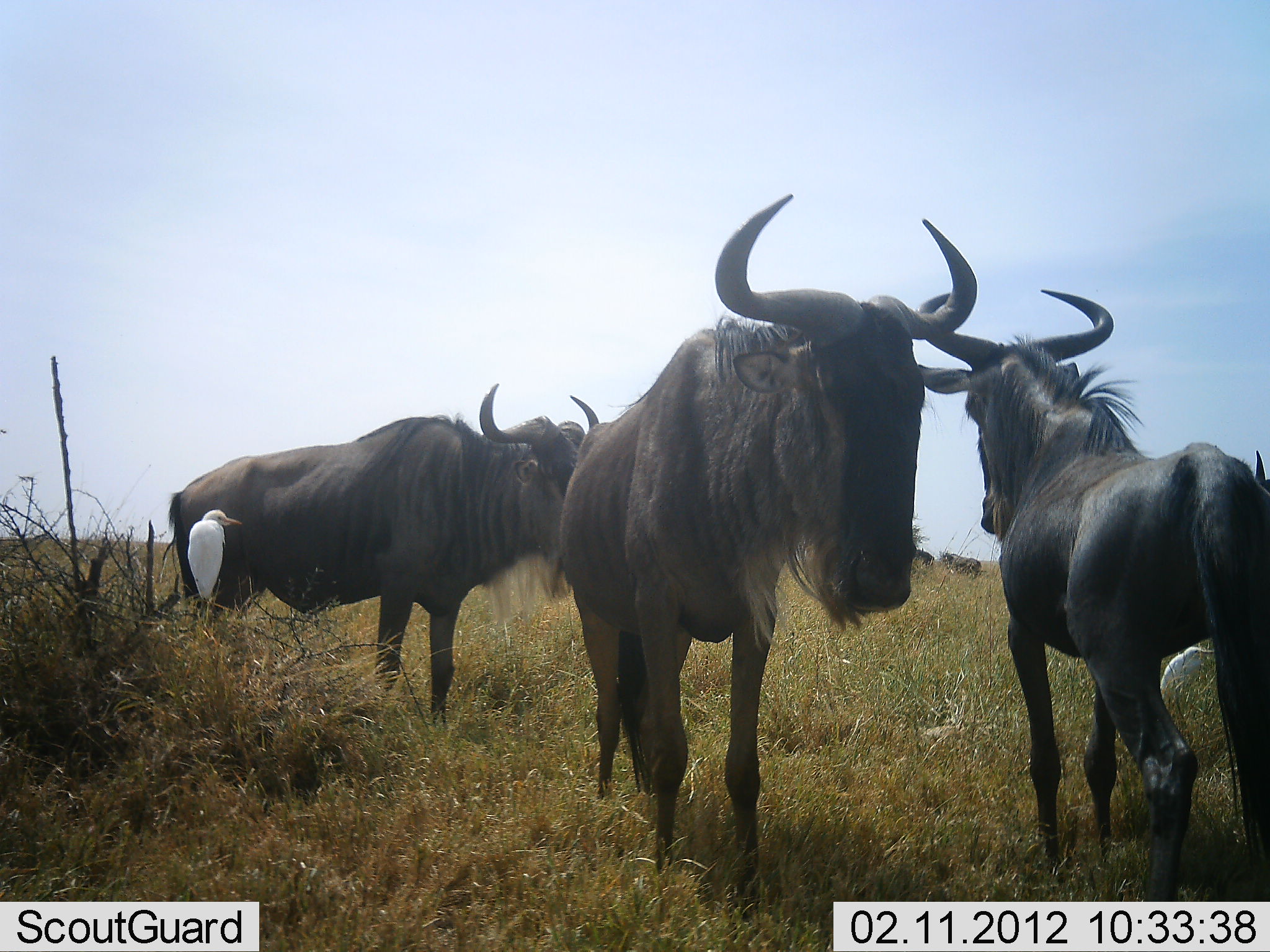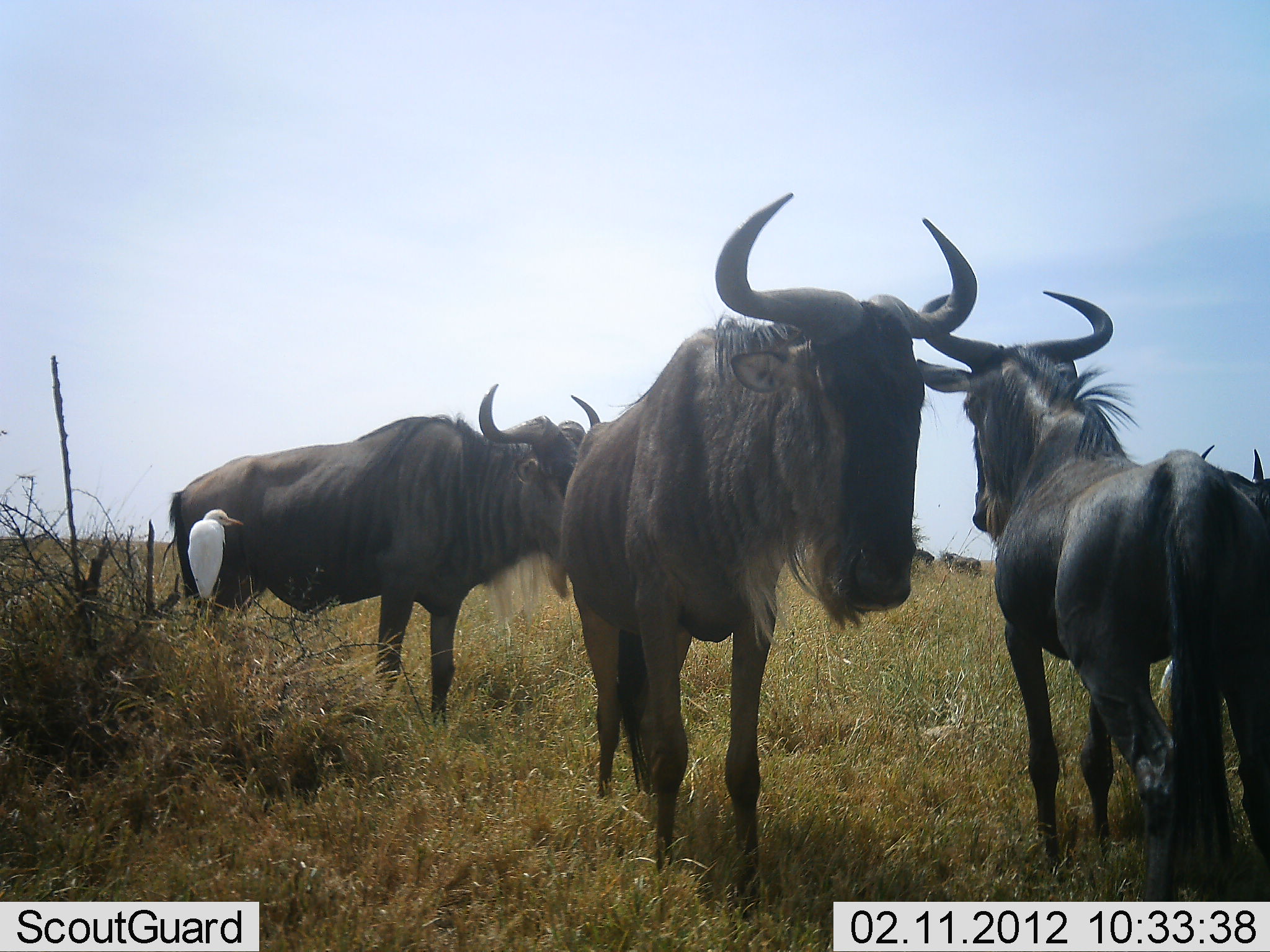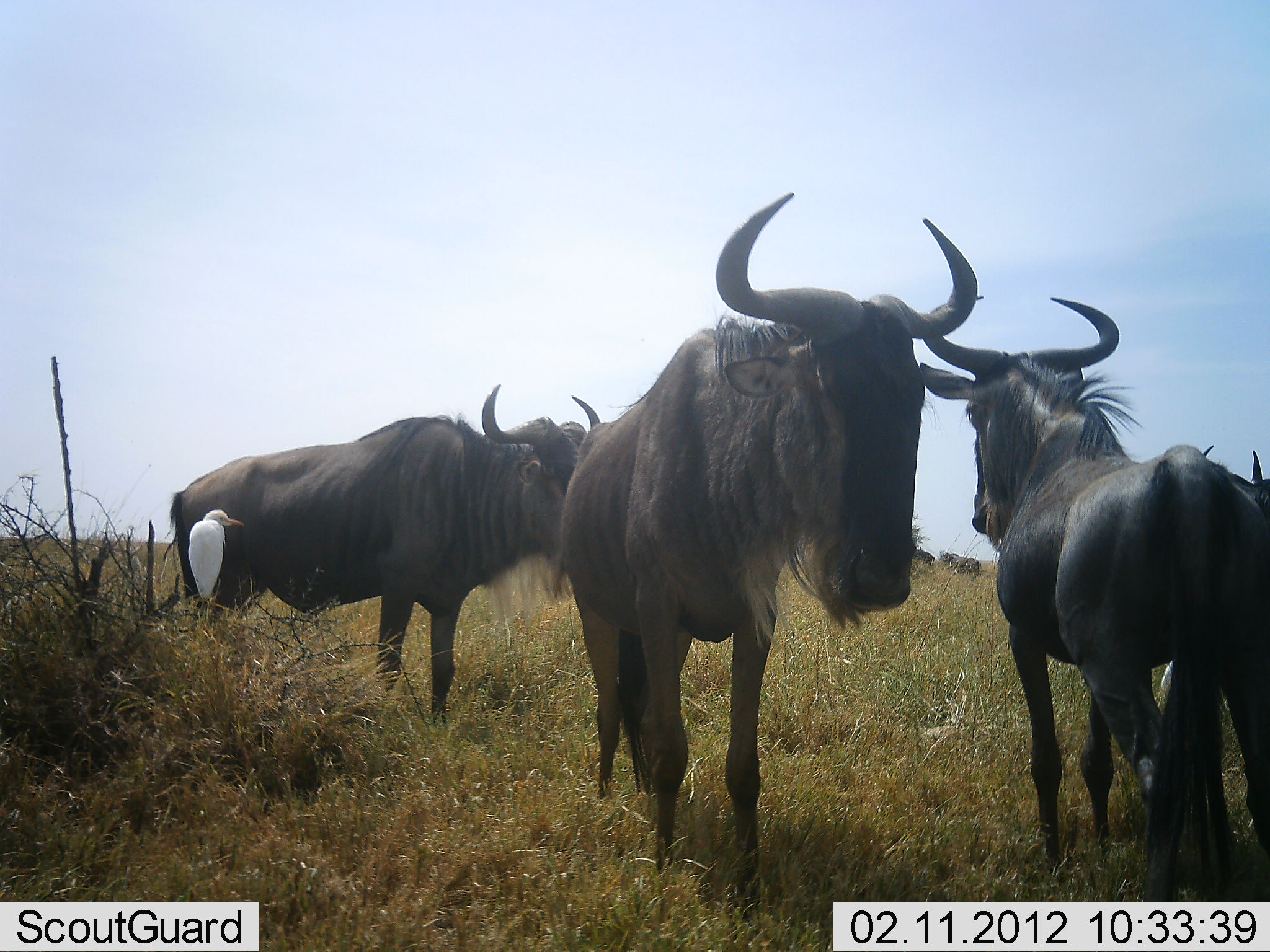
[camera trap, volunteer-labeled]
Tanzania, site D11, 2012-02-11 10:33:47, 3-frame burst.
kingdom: Animalia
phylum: Chordata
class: Aves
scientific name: Aves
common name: bird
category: otherbird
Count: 1.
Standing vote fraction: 80%.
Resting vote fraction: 25%.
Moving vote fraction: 0%.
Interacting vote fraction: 0%.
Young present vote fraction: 0%.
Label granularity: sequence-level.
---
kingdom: Animalia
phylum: Chordata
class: Mammalia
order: Artiodactyla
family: Bovidae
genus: Connochaetes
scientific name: Connochaetes taurinus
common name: blue wildebeest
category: wildebeest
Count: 3.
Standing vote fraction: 92%.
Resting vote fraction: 4%.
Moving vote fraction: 8%.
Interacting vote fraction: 0%.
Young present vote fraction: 0%.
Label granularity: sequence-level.